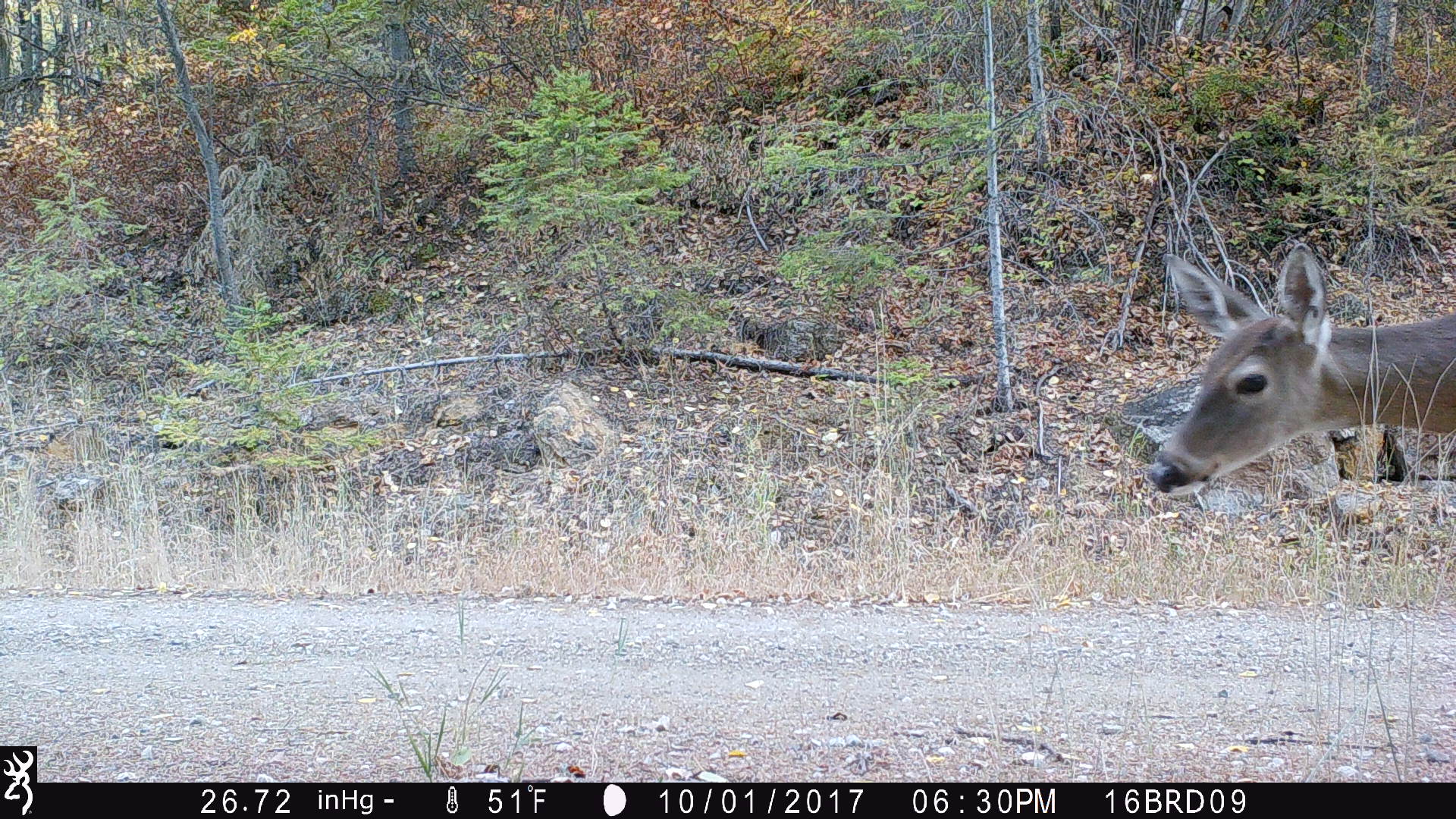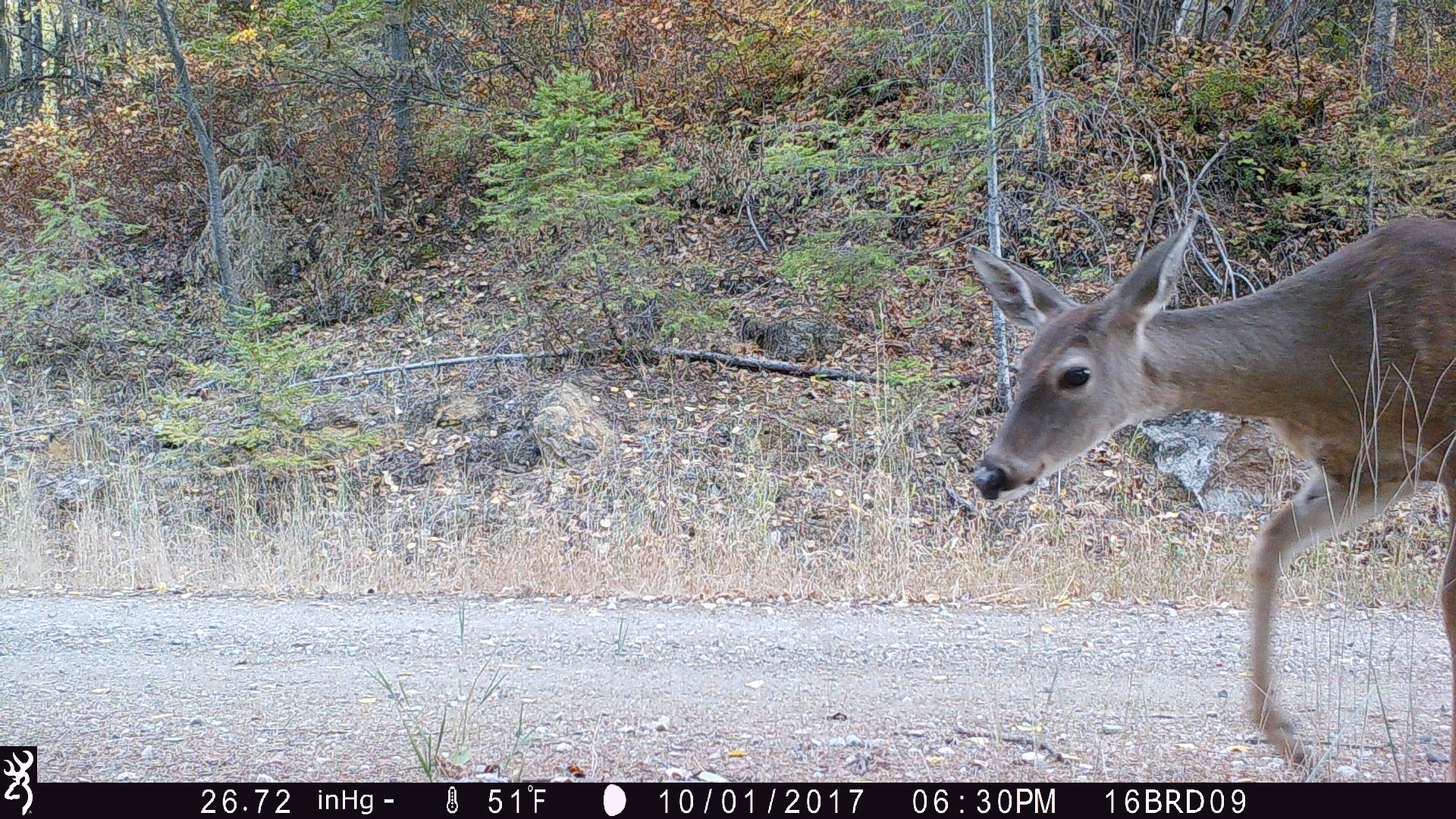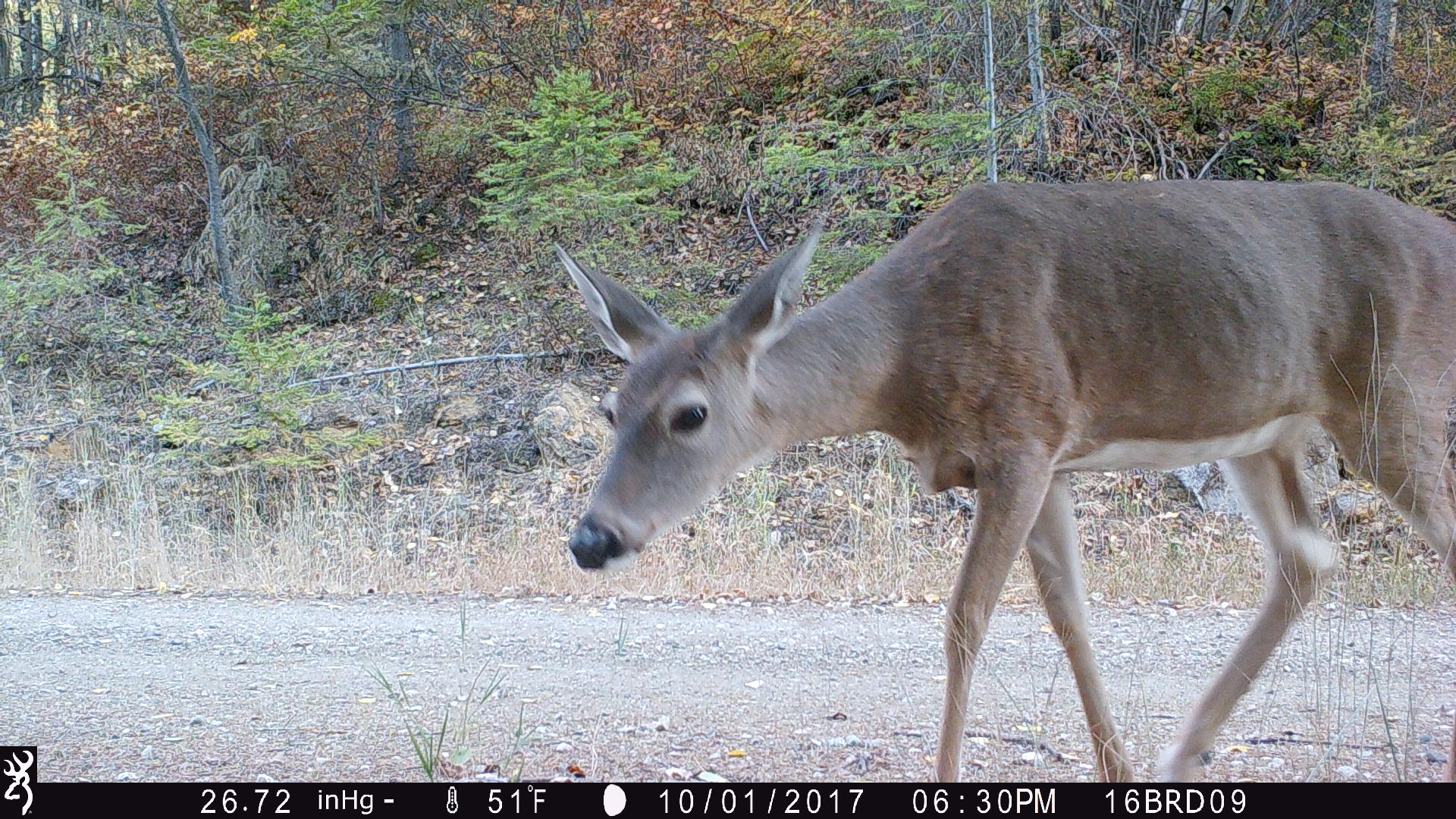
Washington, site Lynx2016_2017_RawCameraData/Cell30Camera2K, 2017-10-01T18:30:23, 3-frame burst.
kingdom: Animalia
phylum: Chordata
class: Mammalia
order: Artiodactyla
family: Cervidae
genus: Odocoileus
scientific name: Odocoileus virginianus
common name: white-tailed deer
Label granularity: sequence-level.